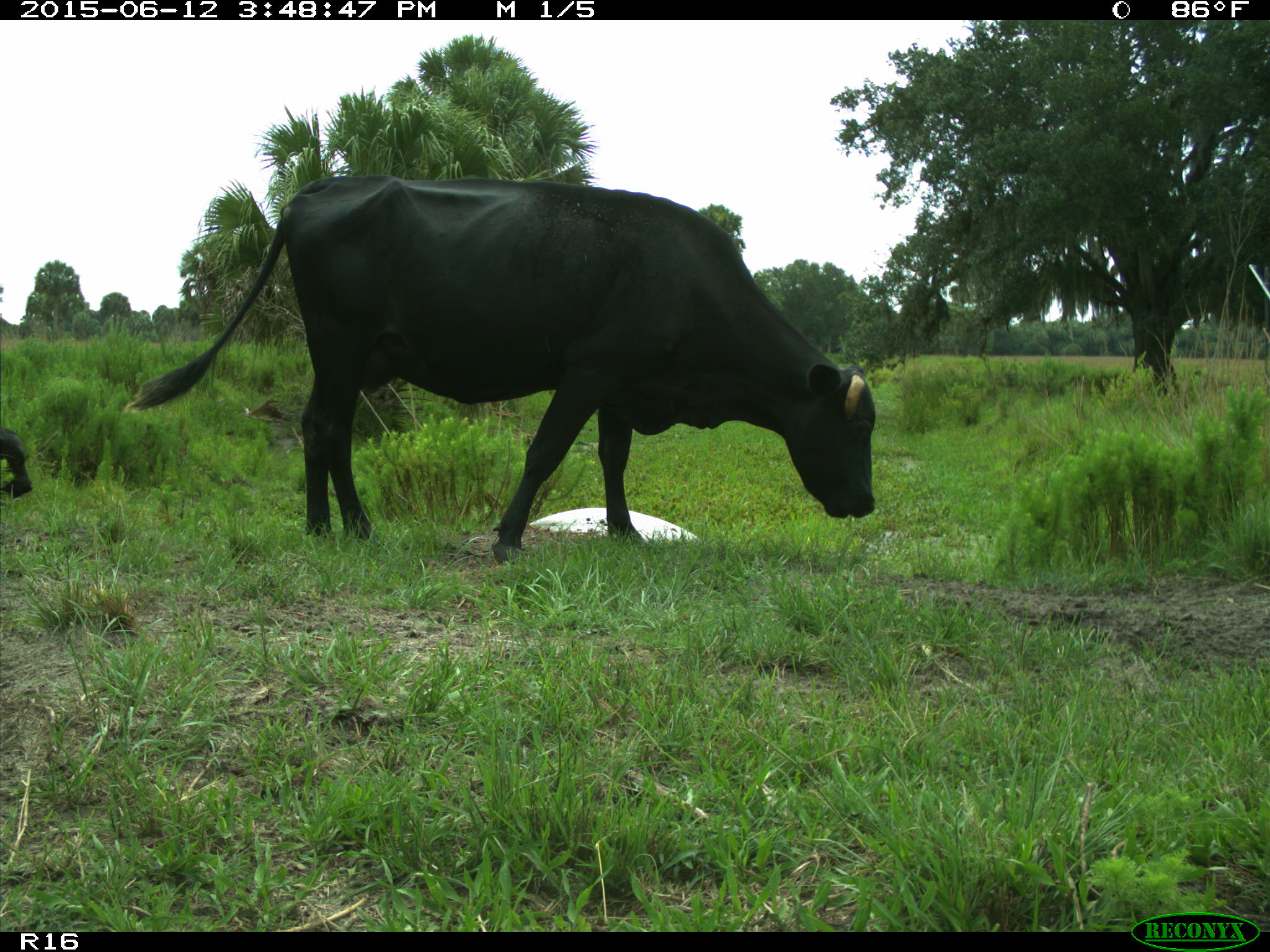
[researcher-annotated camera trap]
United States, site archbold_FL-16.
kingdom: Animalia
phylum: Chordata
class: Mammalia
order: Artiodactyla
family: Bovidae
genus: Bos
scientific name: Bos taurus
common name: domestic cow